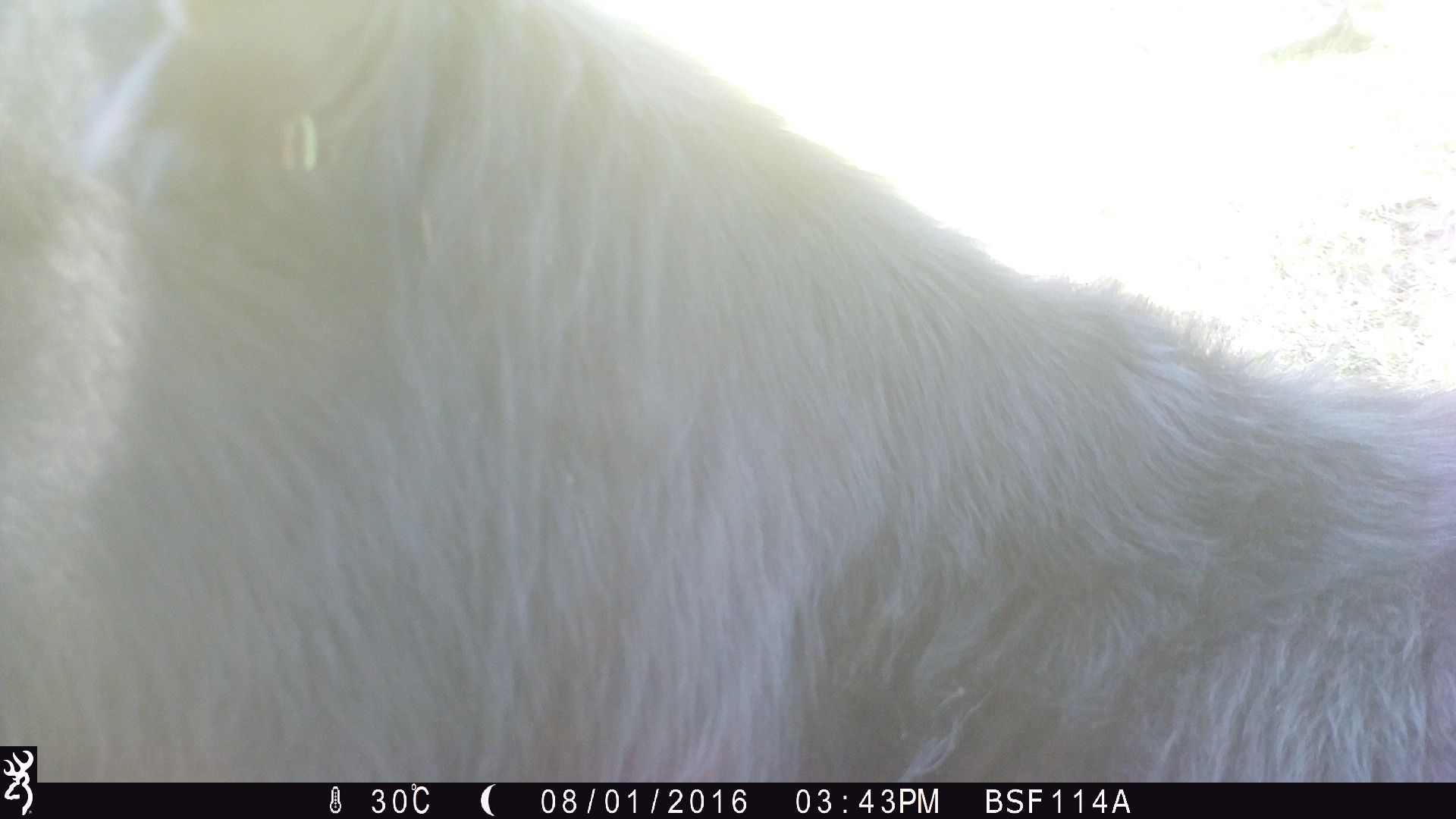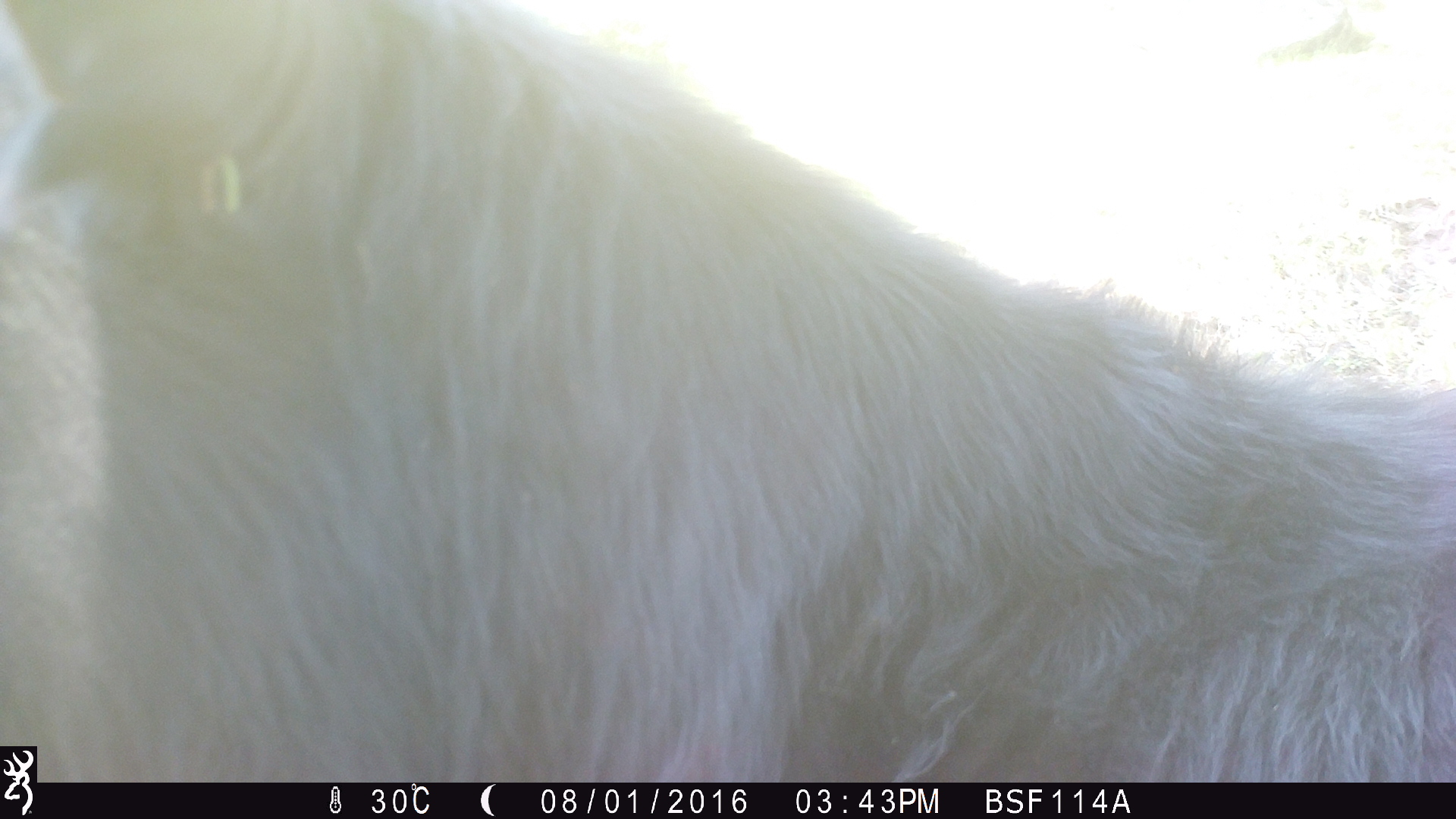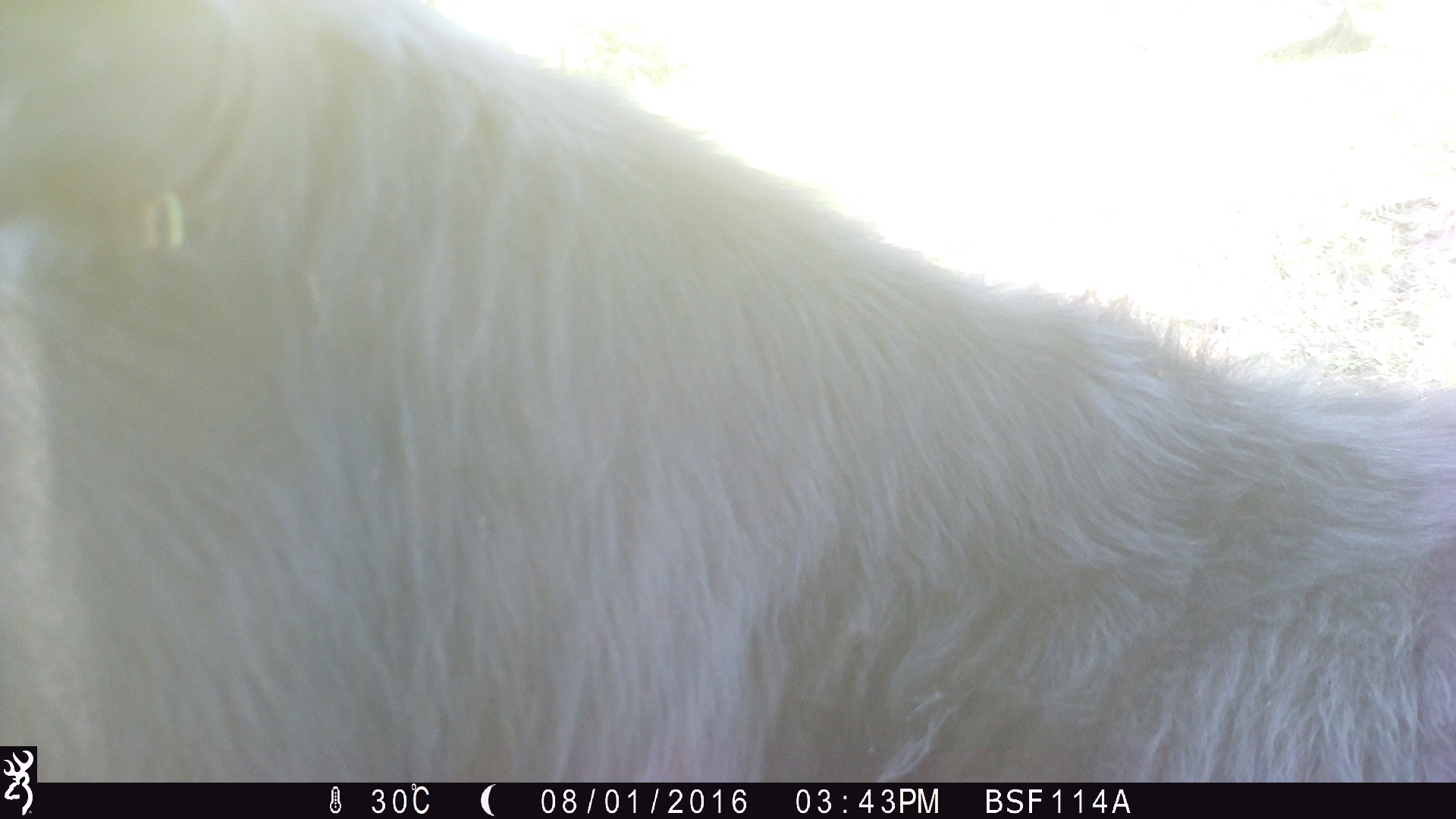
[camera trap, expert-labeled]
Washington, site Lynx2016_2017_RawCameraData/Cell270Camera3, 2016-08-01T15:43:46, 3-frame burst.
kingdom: Animalia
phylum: Chordata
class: Mammalia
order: Artiodactyla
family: Bovidae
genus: Bos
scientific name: Bos taurus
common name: domestic cattle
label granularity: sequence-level